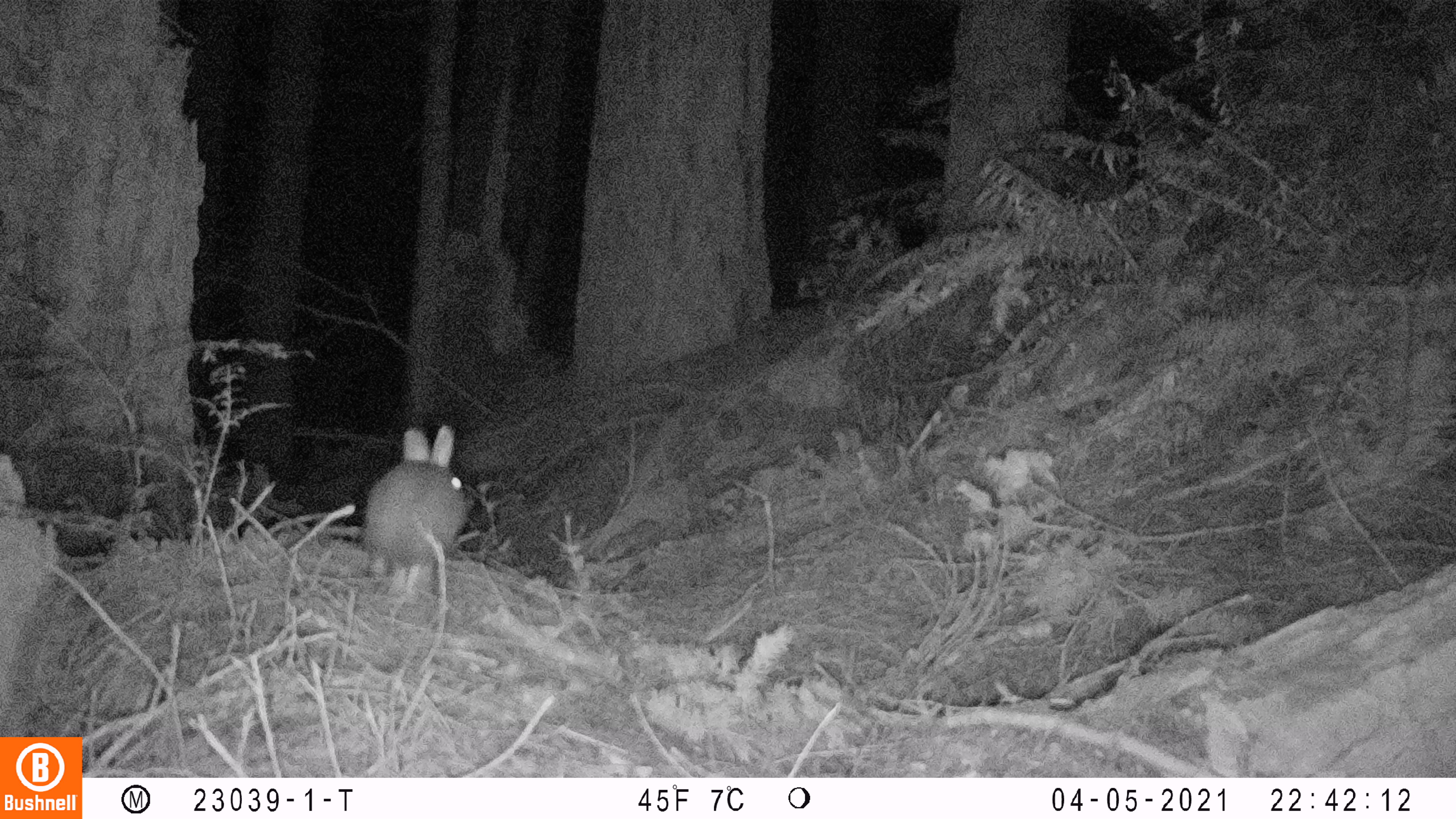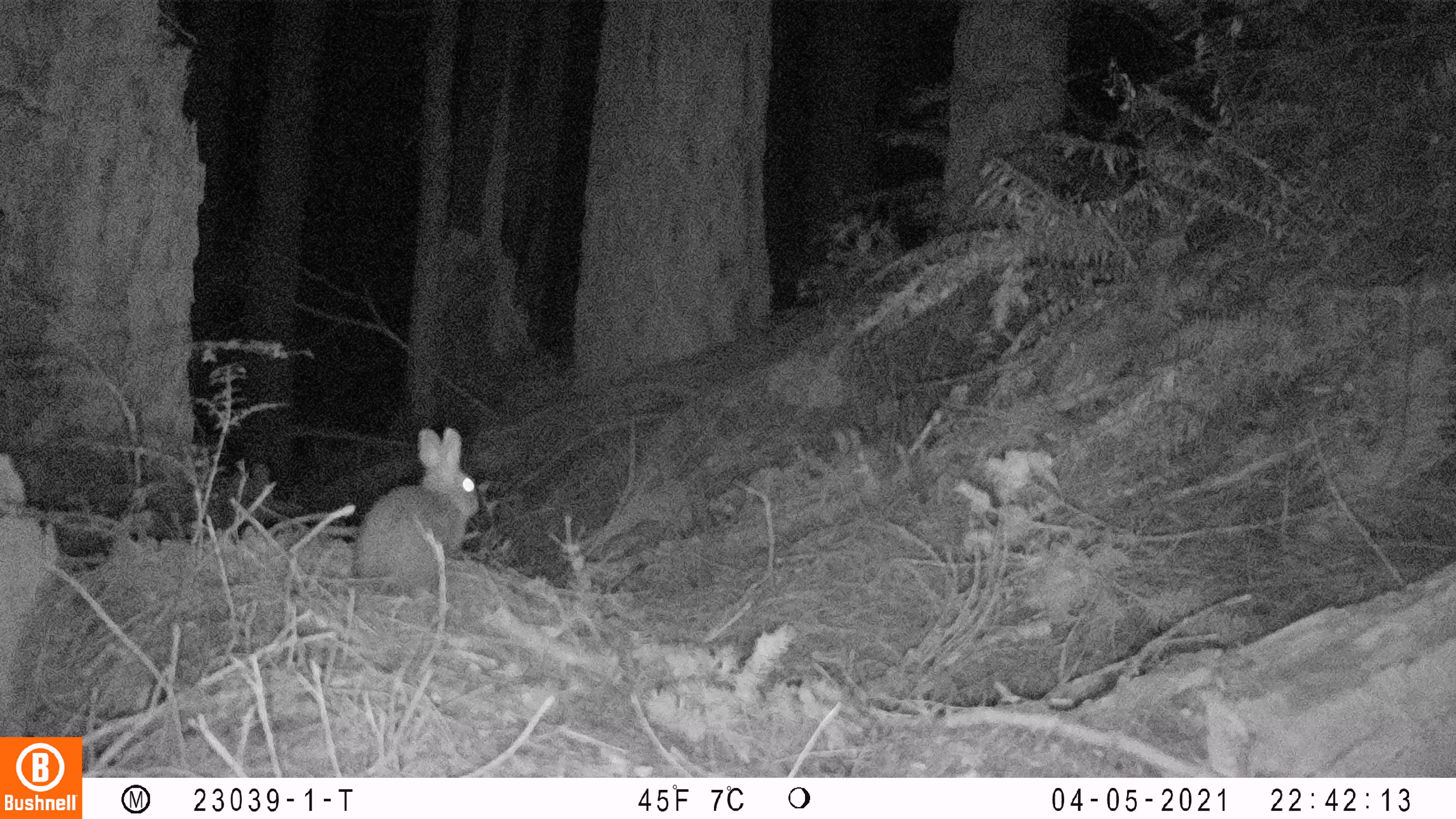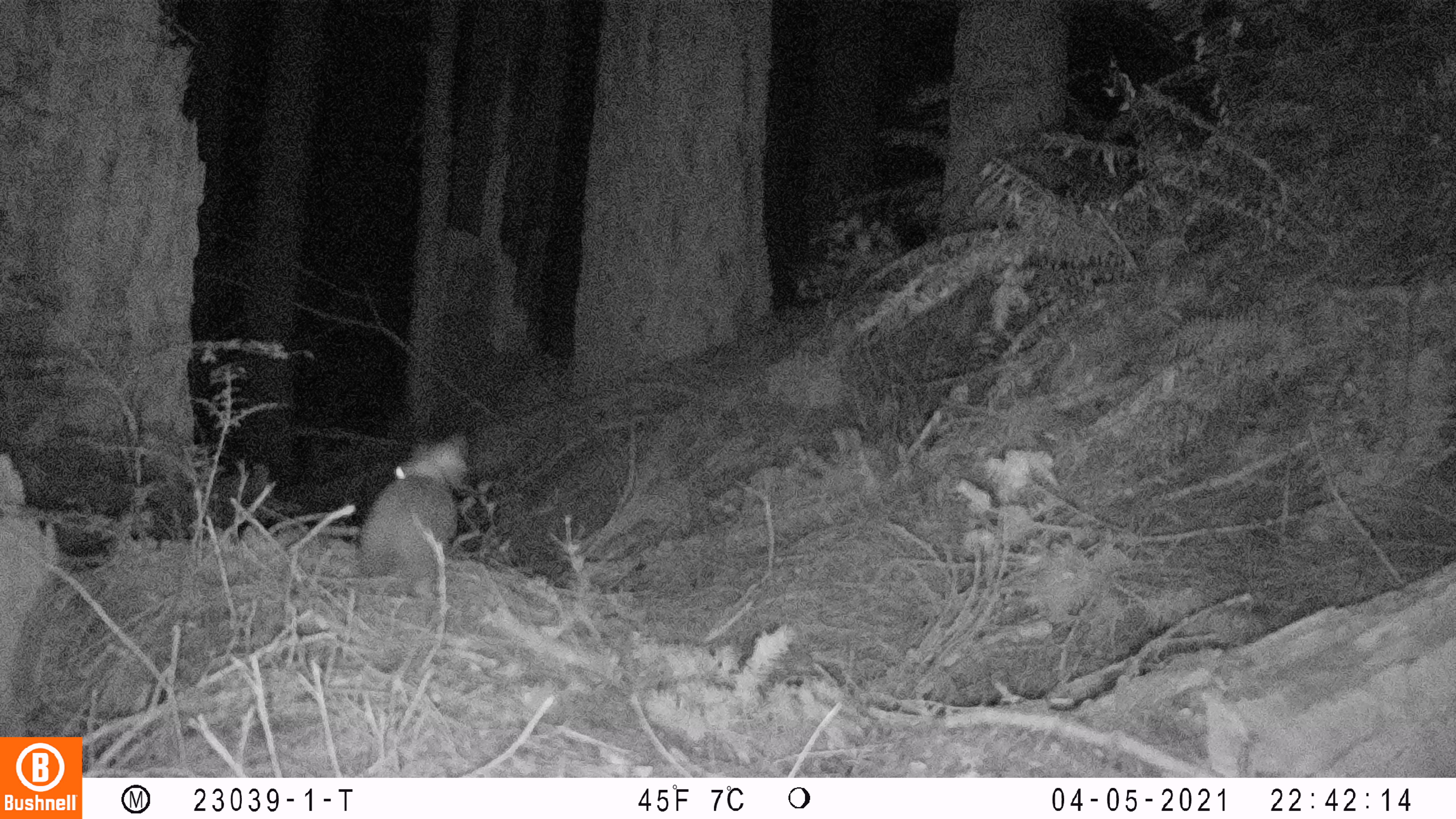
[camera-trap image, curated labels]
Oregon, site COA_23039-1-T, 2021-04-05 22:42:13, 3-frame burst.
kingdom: Animalia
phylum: Chordata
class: Mammalia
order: Lagomorpha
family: Leporidae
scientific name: Leporidae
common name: hares and rabbits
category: leporidae family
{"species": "leporidae family (hares and rabbits) (Leporidae)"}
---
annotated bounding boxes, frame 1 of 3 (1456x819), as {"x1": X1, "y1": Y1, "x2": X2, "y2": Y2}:
leporidae family: {"x1": 334, "y1": 407, "x2": 510, "y2": 614}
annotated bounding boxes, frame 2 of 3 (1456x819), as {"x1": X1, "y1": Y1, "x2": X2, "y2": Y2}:
leporidae family: {"x1": 329, "y1": 414, "x2": 511, "y2": 622}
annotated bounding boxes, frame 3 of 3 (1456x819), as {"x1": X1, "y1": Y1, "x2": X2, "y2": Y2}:
leporidae family: {"x1": 328, "y1": 423, "x2": 488, "y2": 617}